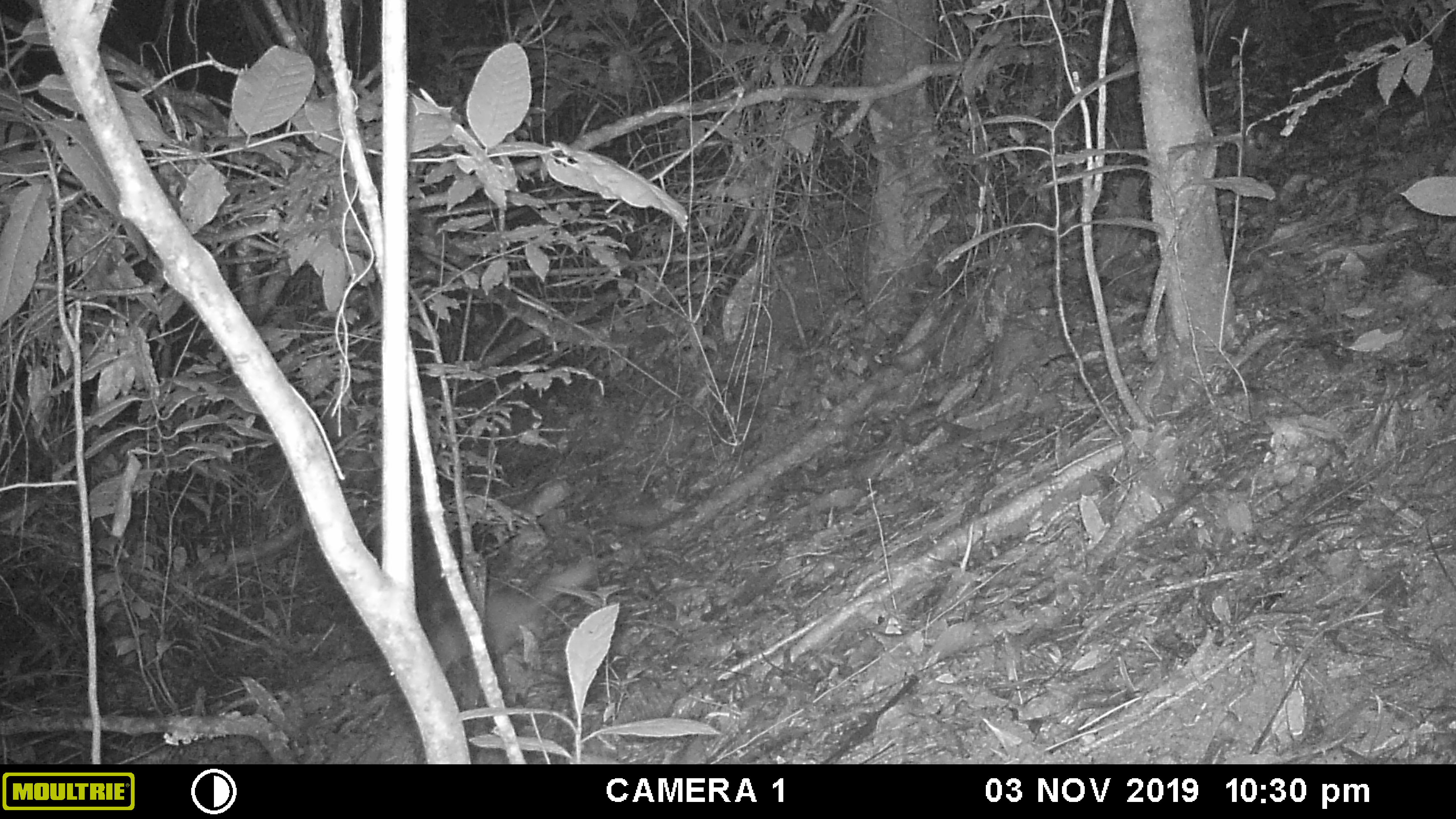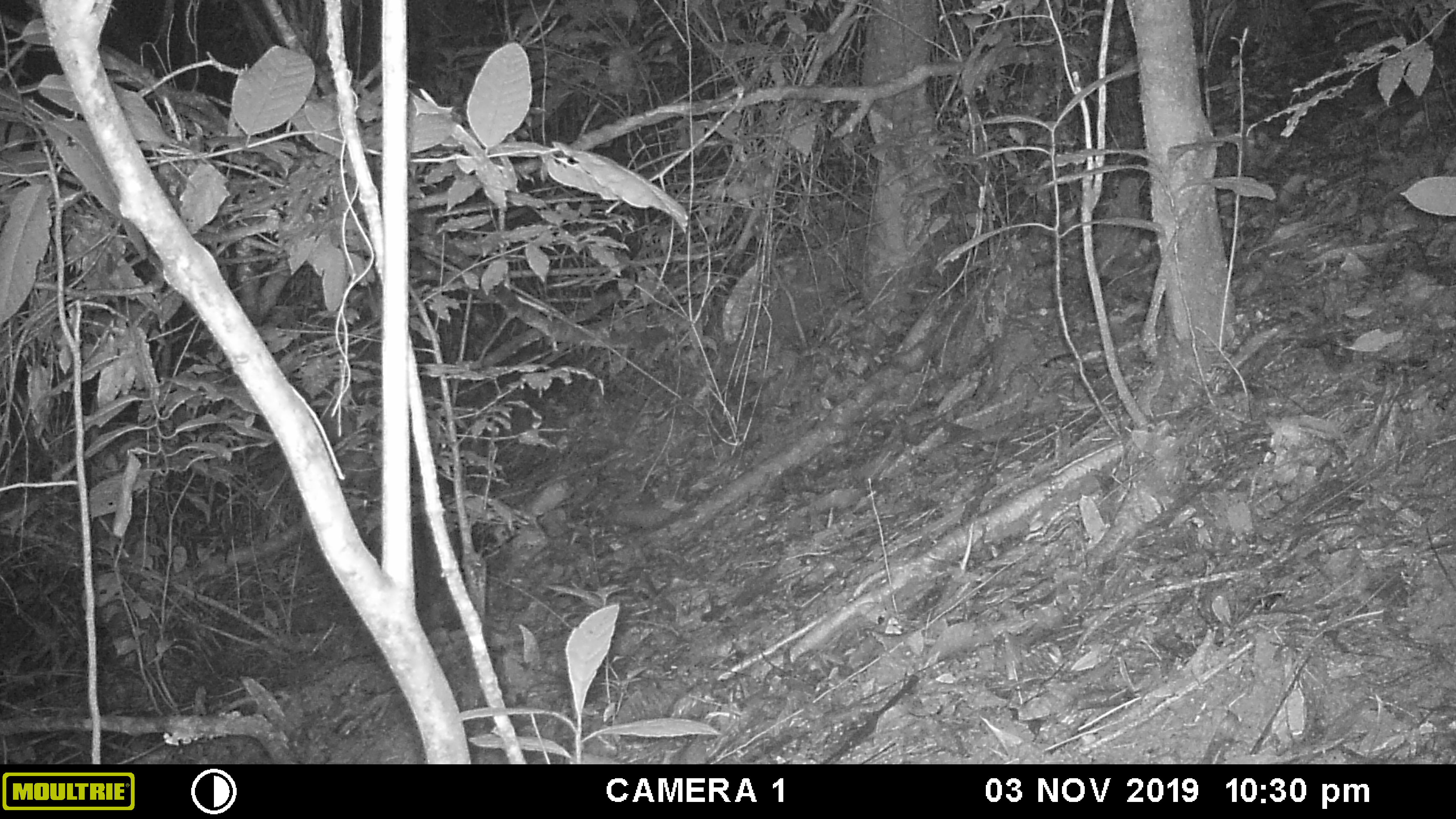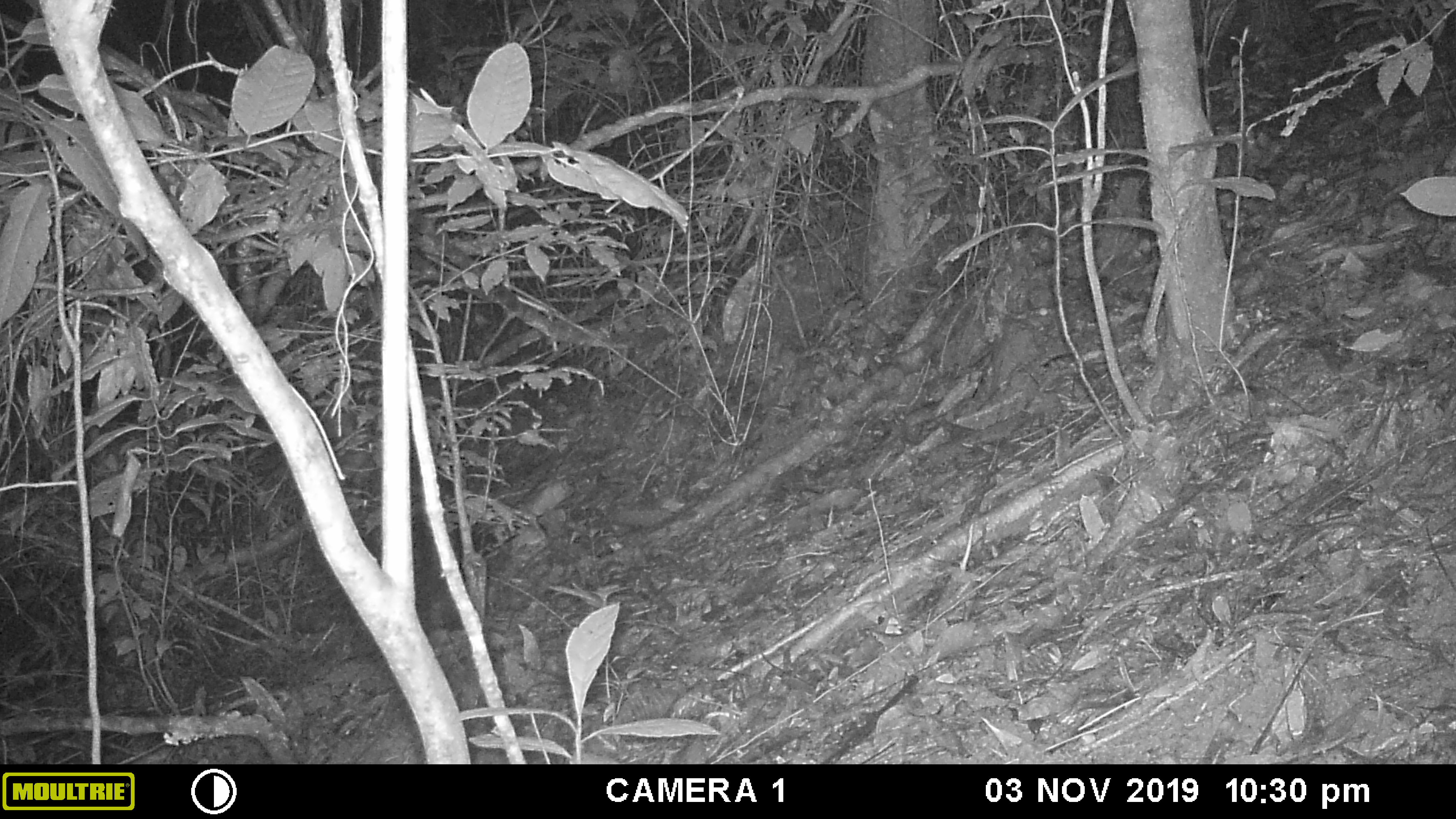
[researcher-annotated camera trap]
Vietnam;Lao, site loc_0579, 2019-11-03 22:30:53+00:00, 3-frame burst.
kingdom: Animalia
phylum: Chordata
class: Mammalia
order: Carnivora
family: Mustelidae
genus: Melogale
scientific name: Melogale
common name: ferret badger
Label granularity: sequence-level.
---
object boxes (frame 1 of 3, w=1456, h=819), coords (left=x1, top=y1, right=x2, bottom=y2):
ferret badger: (left=428, top=560, right=597, bottom=675)